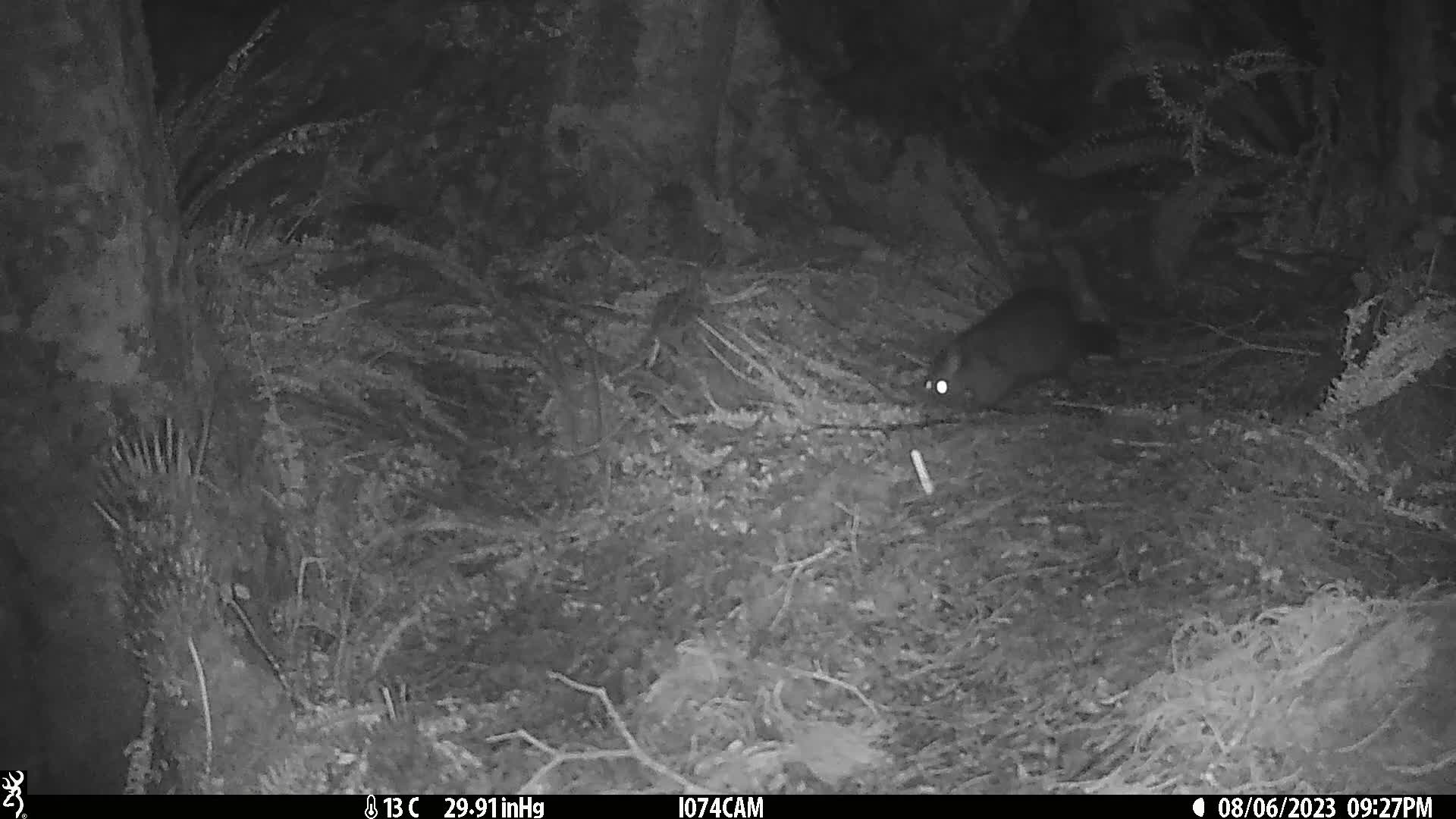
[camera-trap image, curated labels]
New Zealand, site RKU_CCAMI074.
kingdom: Animalia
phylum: Chordata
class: Mammalia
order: Diprotodontia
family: Phalangeridae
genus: Trichosurus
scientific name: Trichosurus vulpecula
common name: common brushtail possum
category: possum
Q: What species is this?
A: Possum (common brushtail possum) (Trichosurus vulpecula).